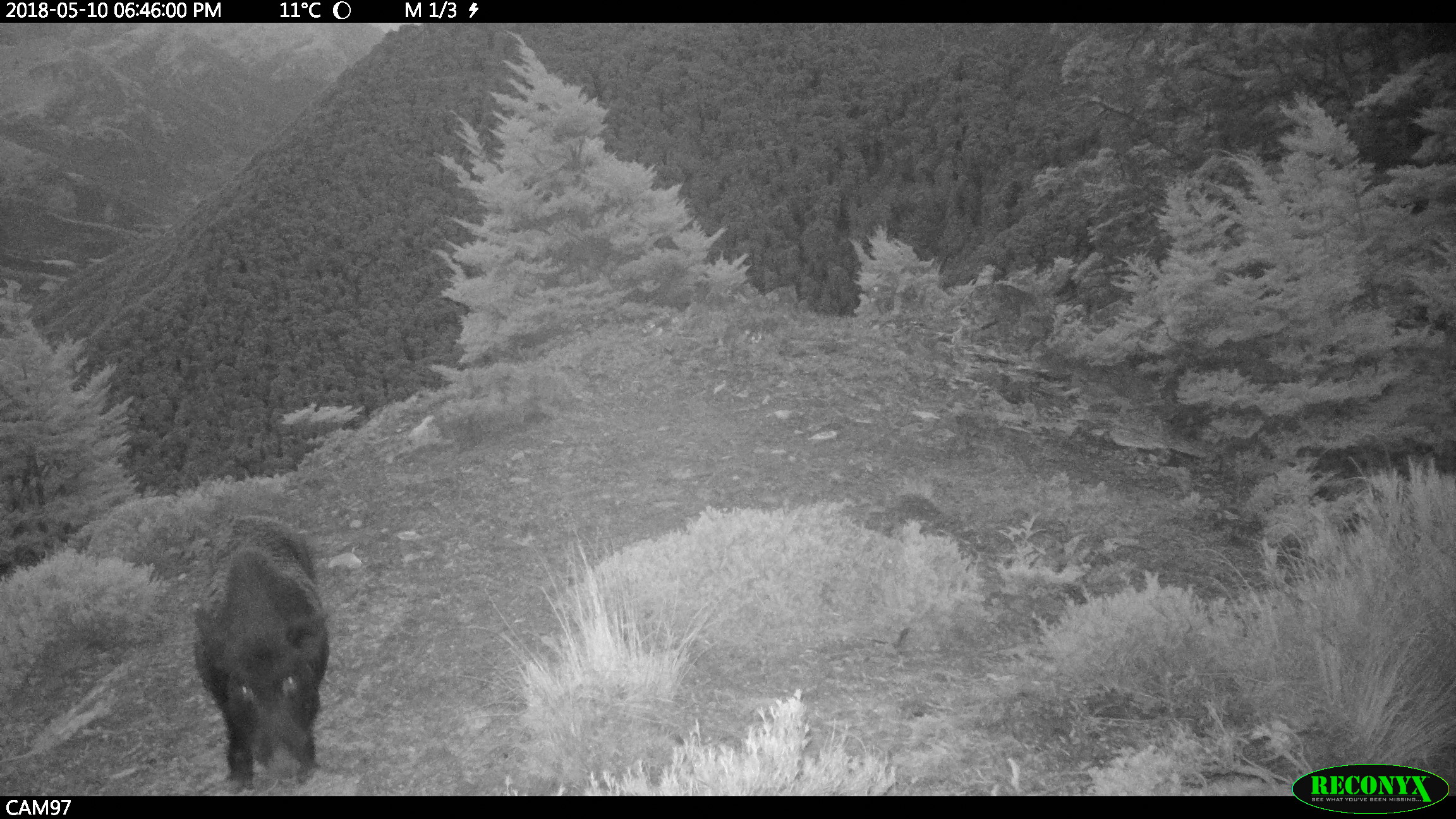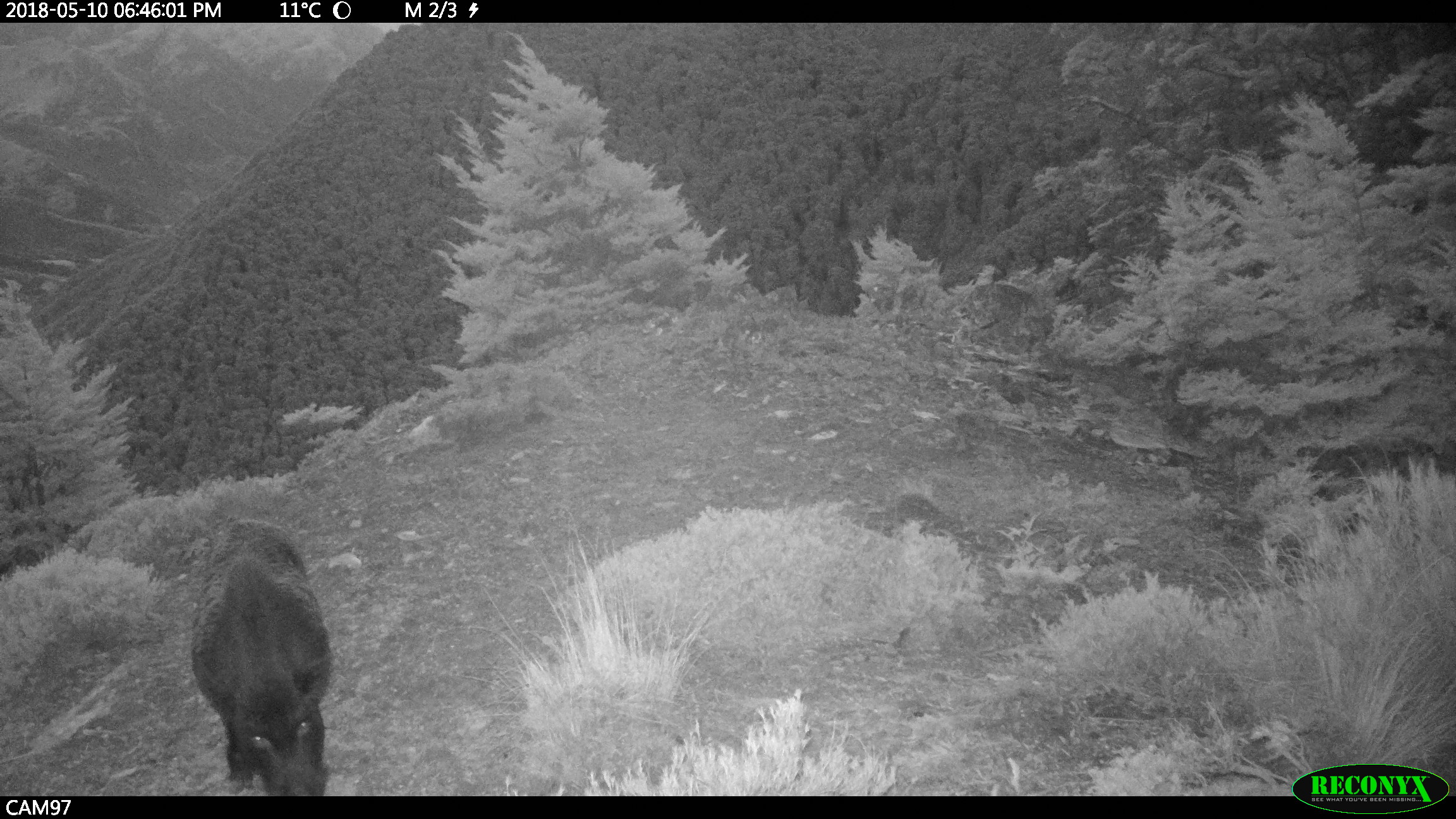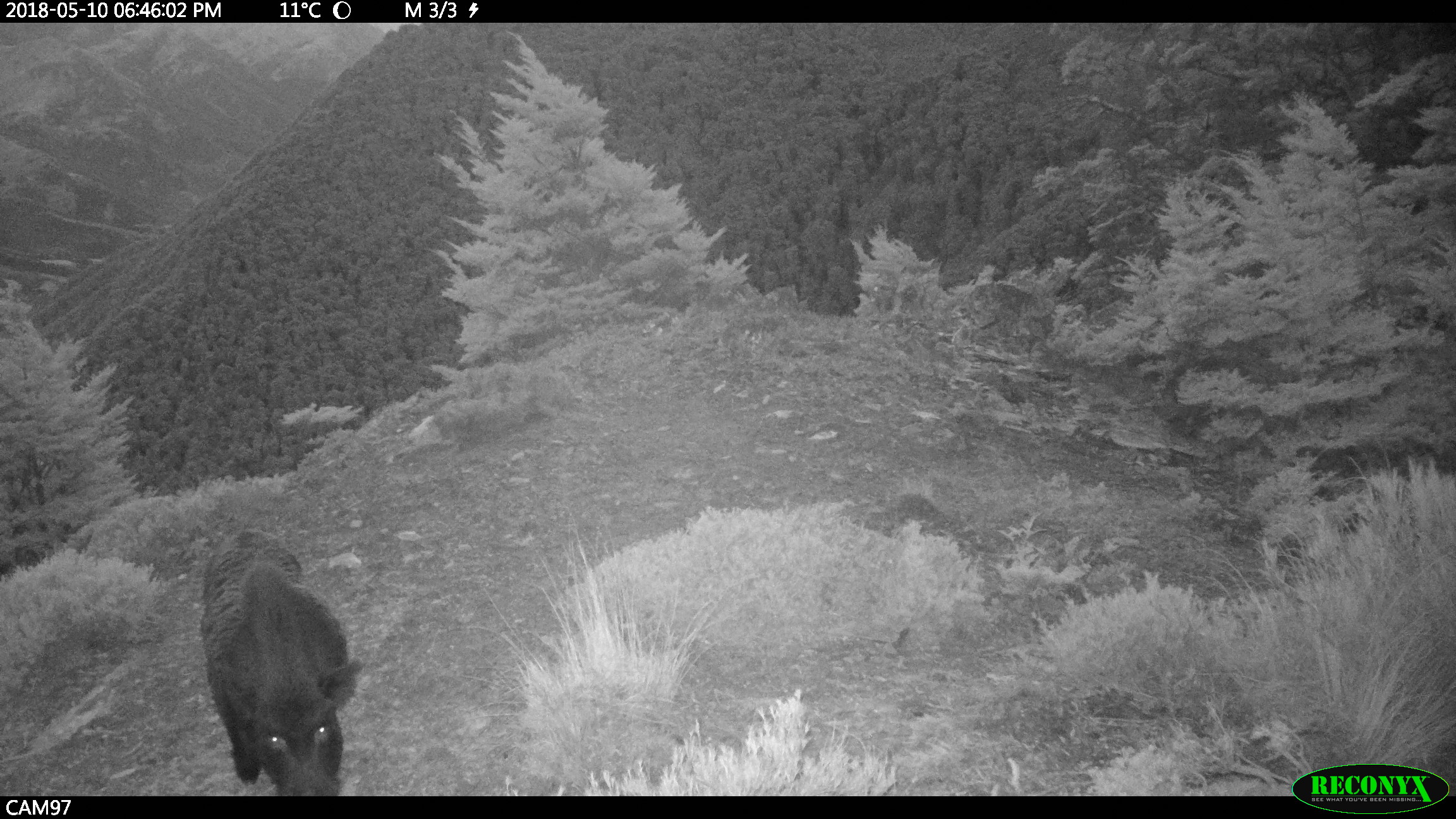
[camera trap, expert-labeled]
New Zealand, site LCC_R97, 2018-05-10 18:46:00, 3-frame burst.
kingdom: Animalia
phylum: Chordata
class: Mammalia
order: Artiodactyla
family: Suidae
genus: Sus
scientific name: Sus scrofa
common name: pig